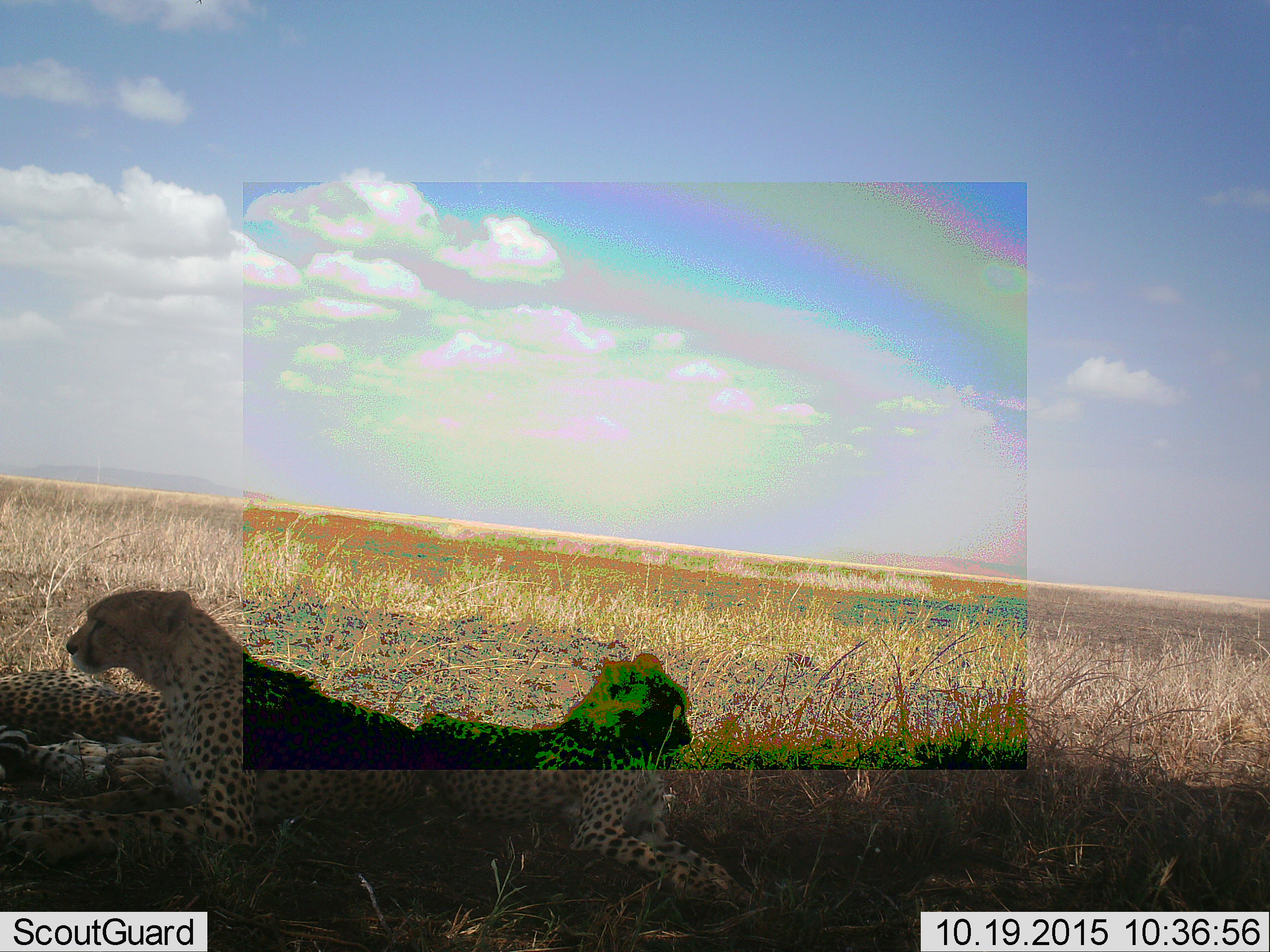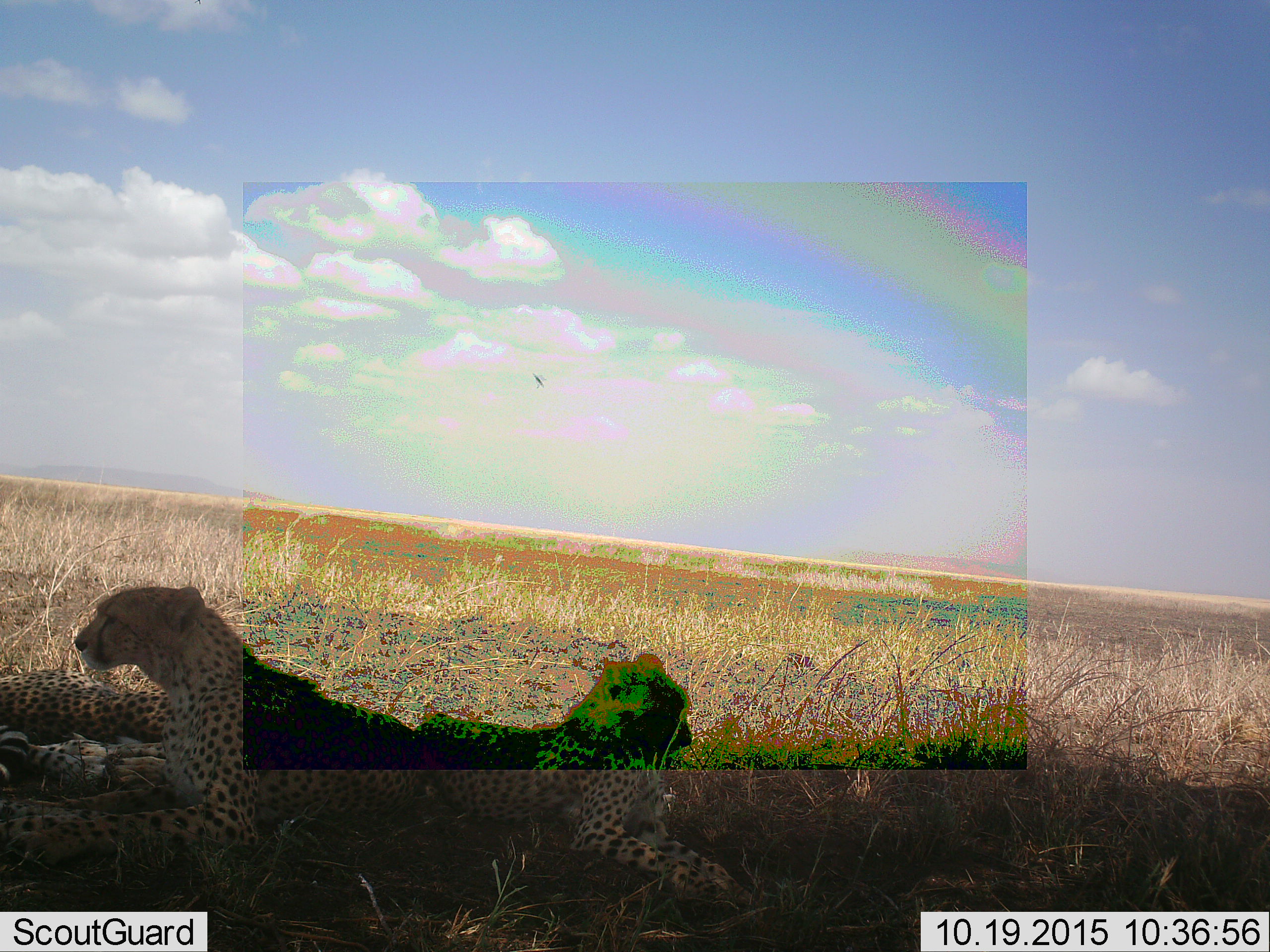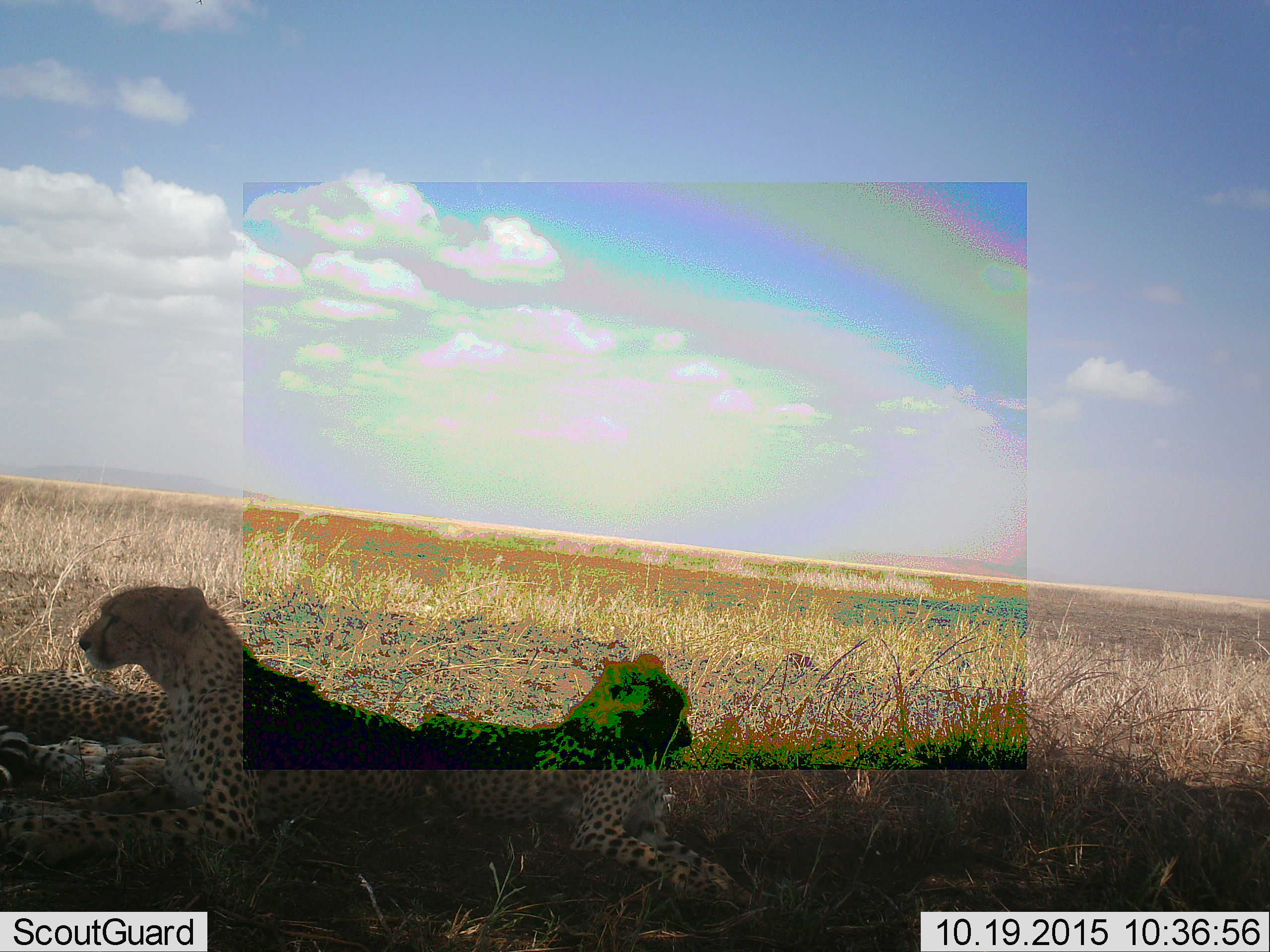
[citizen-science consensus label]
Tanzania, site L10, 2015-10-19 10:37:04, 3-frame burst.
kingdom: Animalia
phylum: Chordata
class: Mammalia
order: Carnivora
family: Felidae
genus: Acinonyx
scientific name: Acinonyx jubatus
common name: cheetah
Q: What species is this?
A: Cheetah (Acinonyx jubatus).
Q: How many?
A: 3.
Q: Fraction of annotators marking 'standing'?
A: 0%.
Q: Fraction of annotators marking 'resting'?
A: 100%.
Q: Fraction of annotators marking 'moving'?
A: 10%.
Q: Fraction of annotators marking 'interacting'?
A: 10%.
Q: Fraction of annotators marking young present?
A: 60%.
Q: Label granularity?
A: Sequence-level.